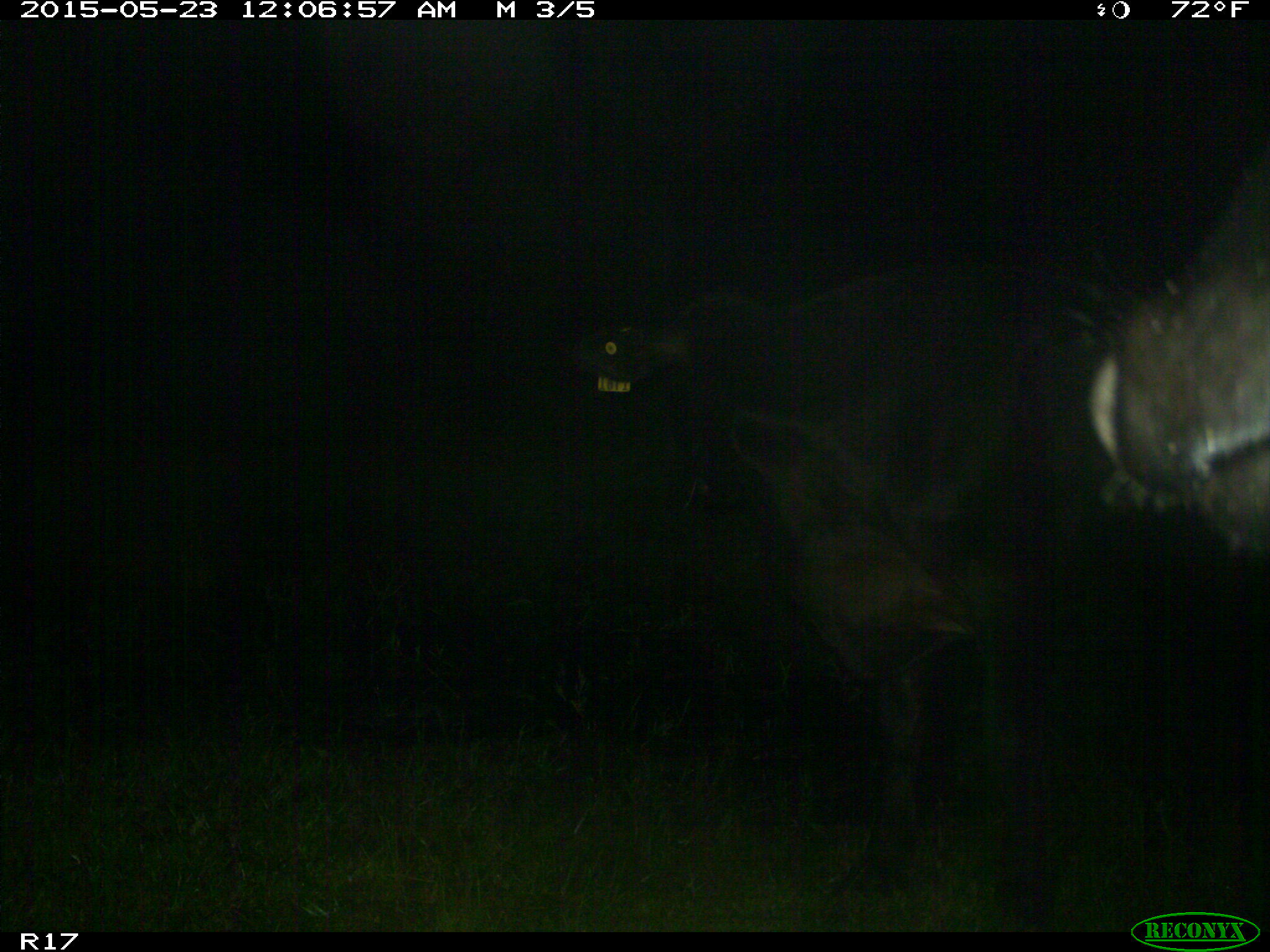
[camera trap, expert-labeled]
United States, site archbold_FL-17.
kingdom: Animalia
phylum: Chordata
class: Mammalia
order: Artiodactyla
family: Bovidae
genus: Bos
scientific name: Bos taurus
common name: domestic cow